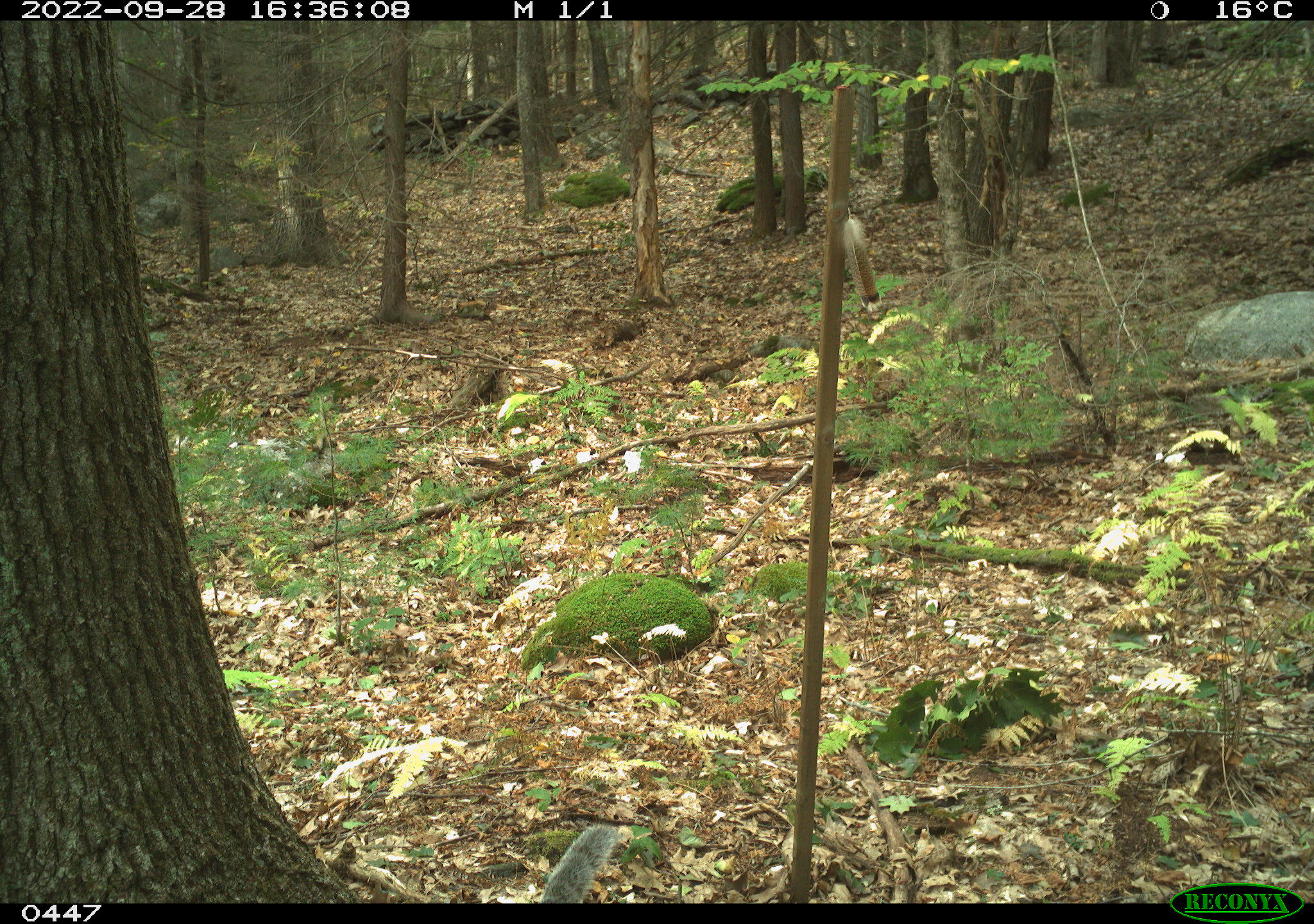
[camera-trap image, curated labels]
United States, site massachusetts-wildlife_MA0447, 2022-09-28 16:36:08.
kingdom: Animalia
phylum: Chordata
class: Mammalia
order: Rodentia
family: Sciuridae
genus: Sciurus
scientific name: Sciurus carolinensis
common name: gray squirrel